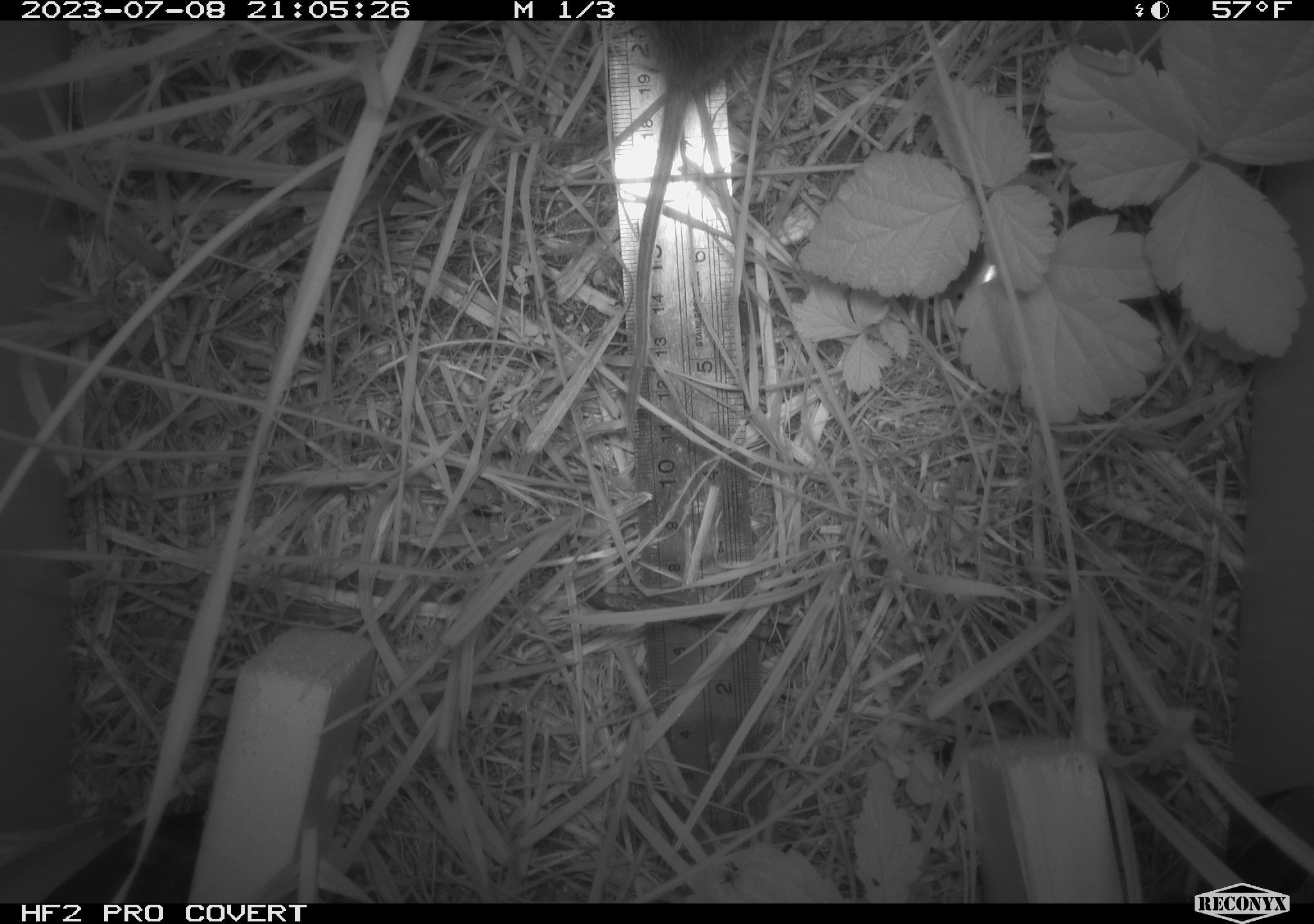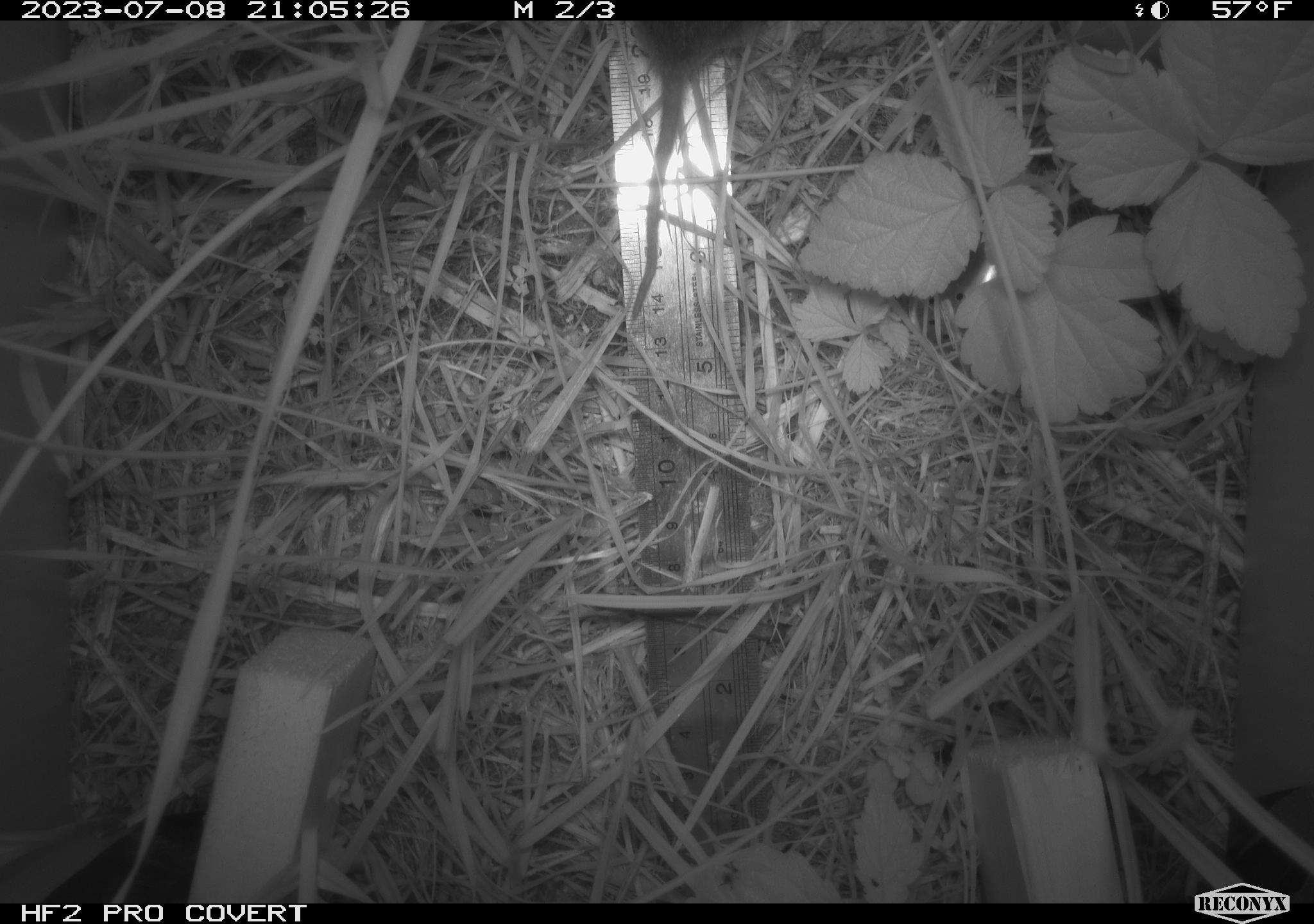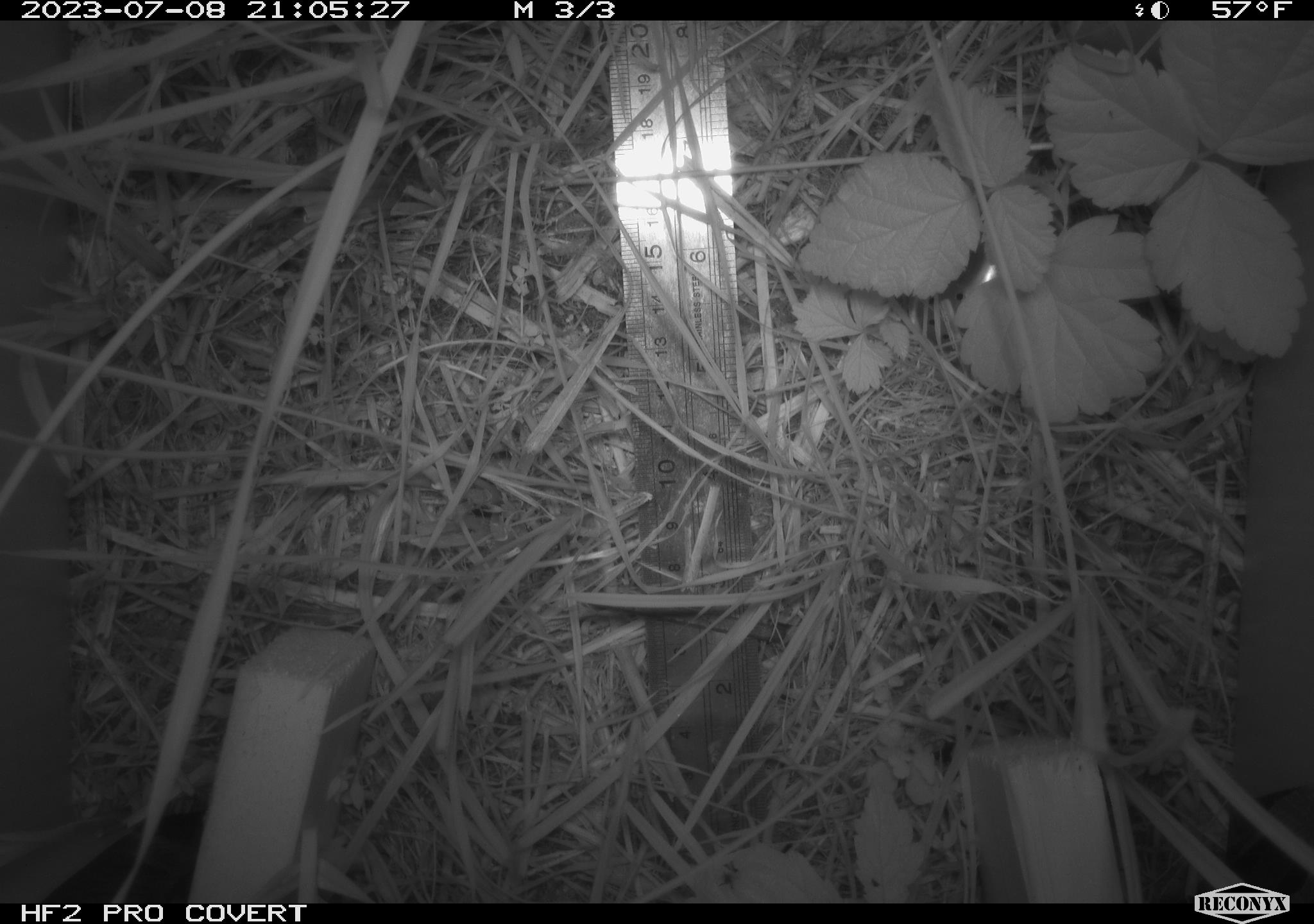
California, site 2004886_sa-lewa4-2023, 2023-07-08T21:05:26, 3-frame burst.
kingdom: Animalia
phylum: Chordata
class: Mammalia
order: Rodentia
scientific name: Rodentia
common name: mouse species